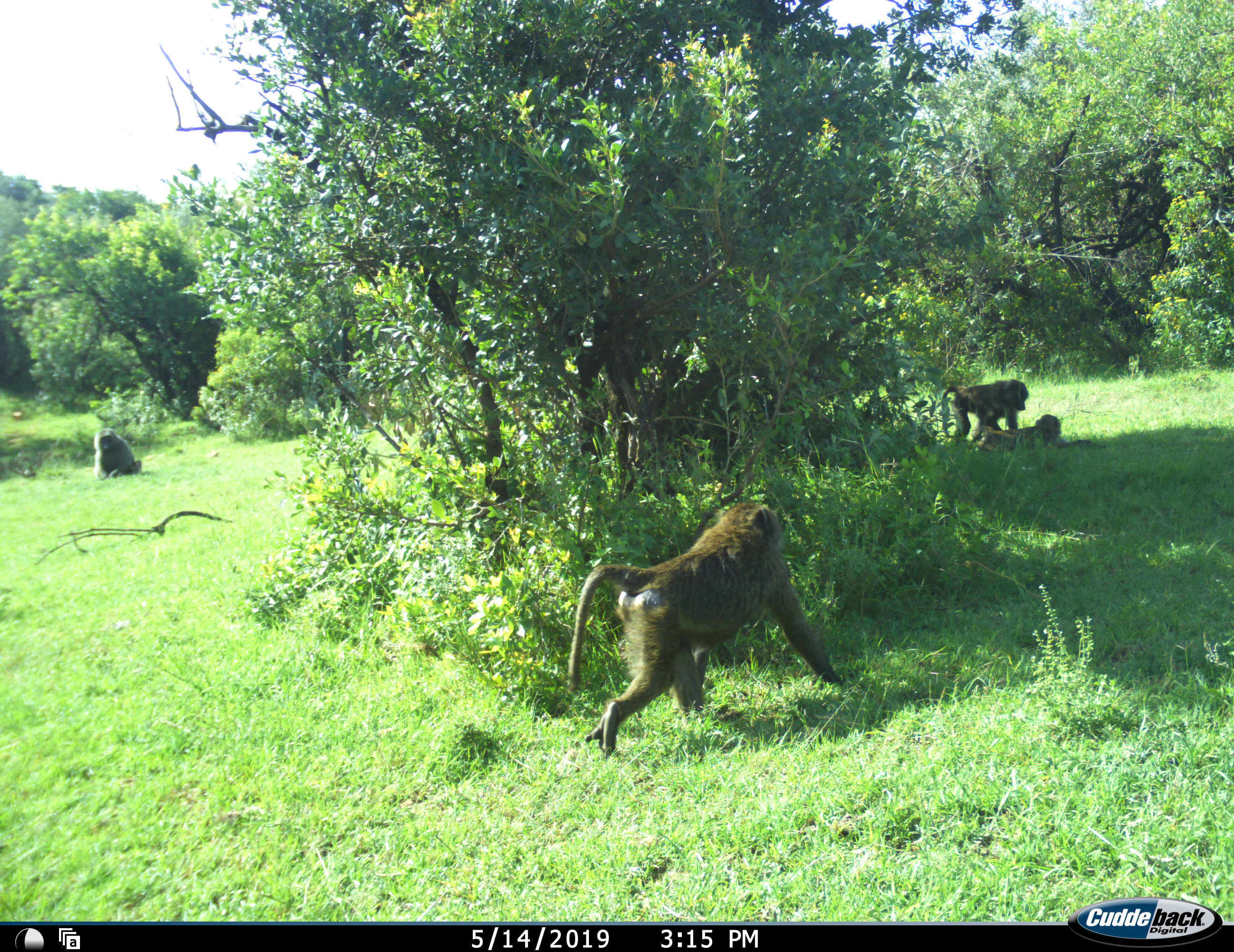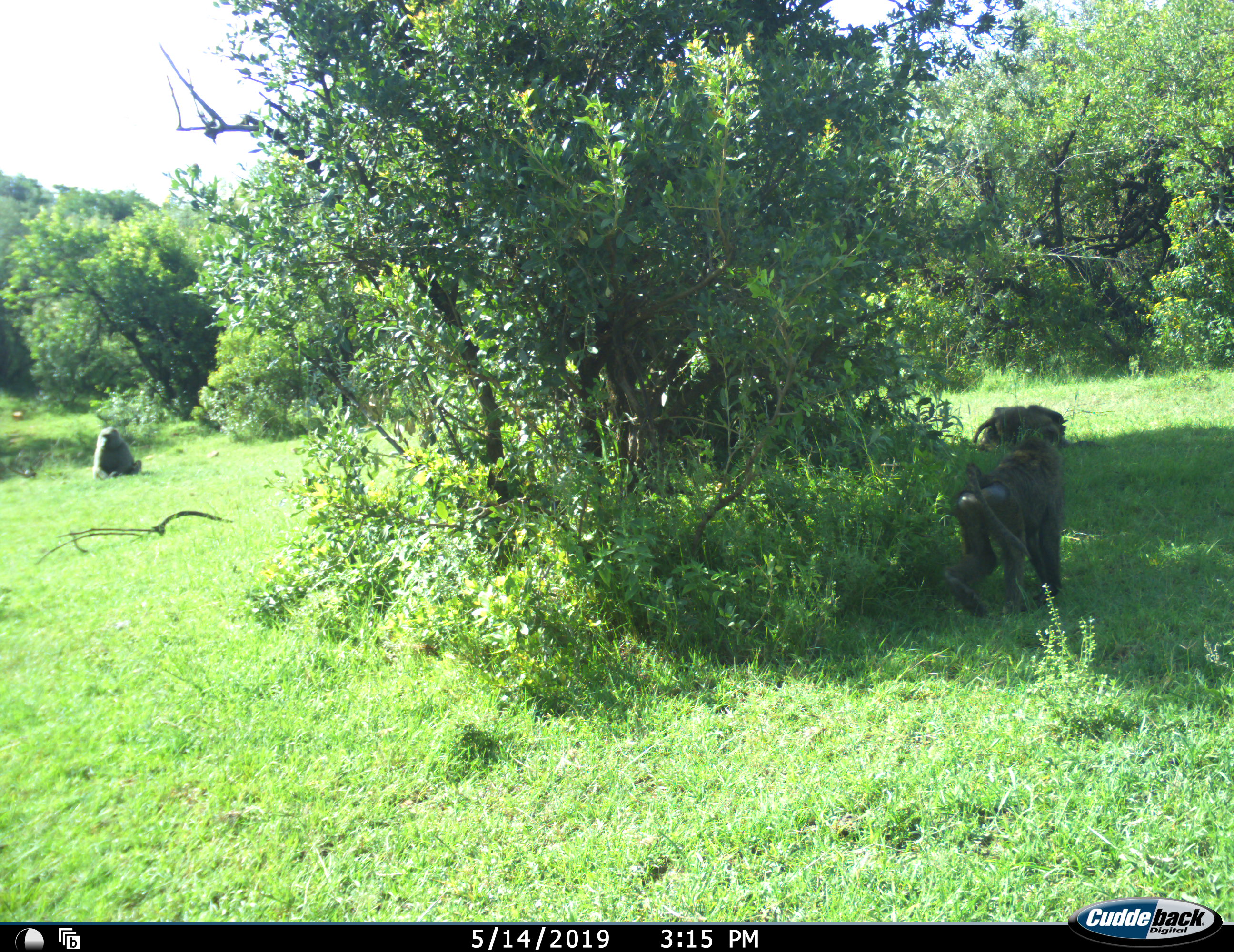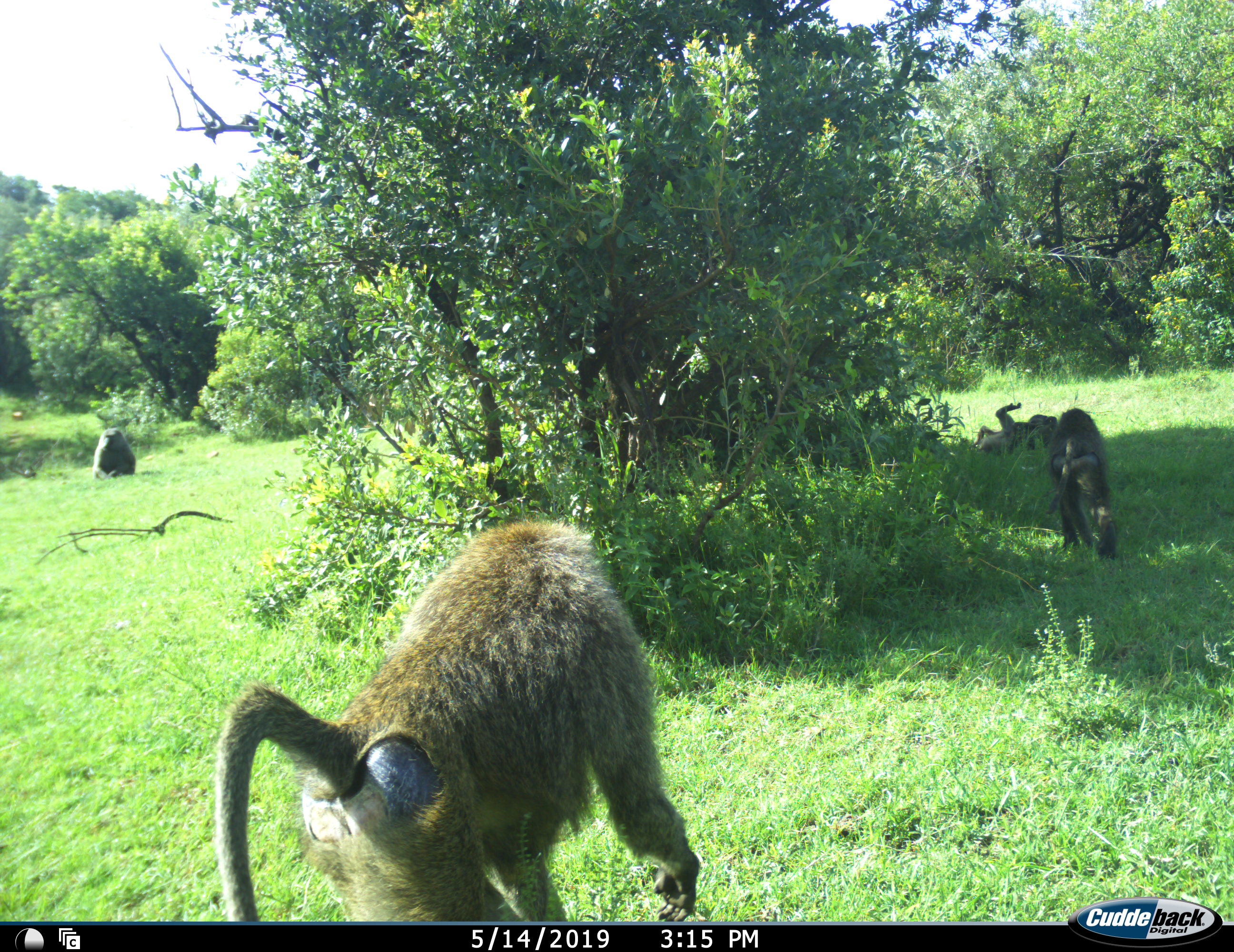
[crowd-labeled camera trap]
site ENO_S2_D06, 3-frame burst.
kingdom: Animalia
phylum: Chordata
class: Mammalia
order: Primates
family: Cercopithecidae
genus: Papio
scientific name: Papio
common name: baboon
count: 5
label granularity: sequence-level